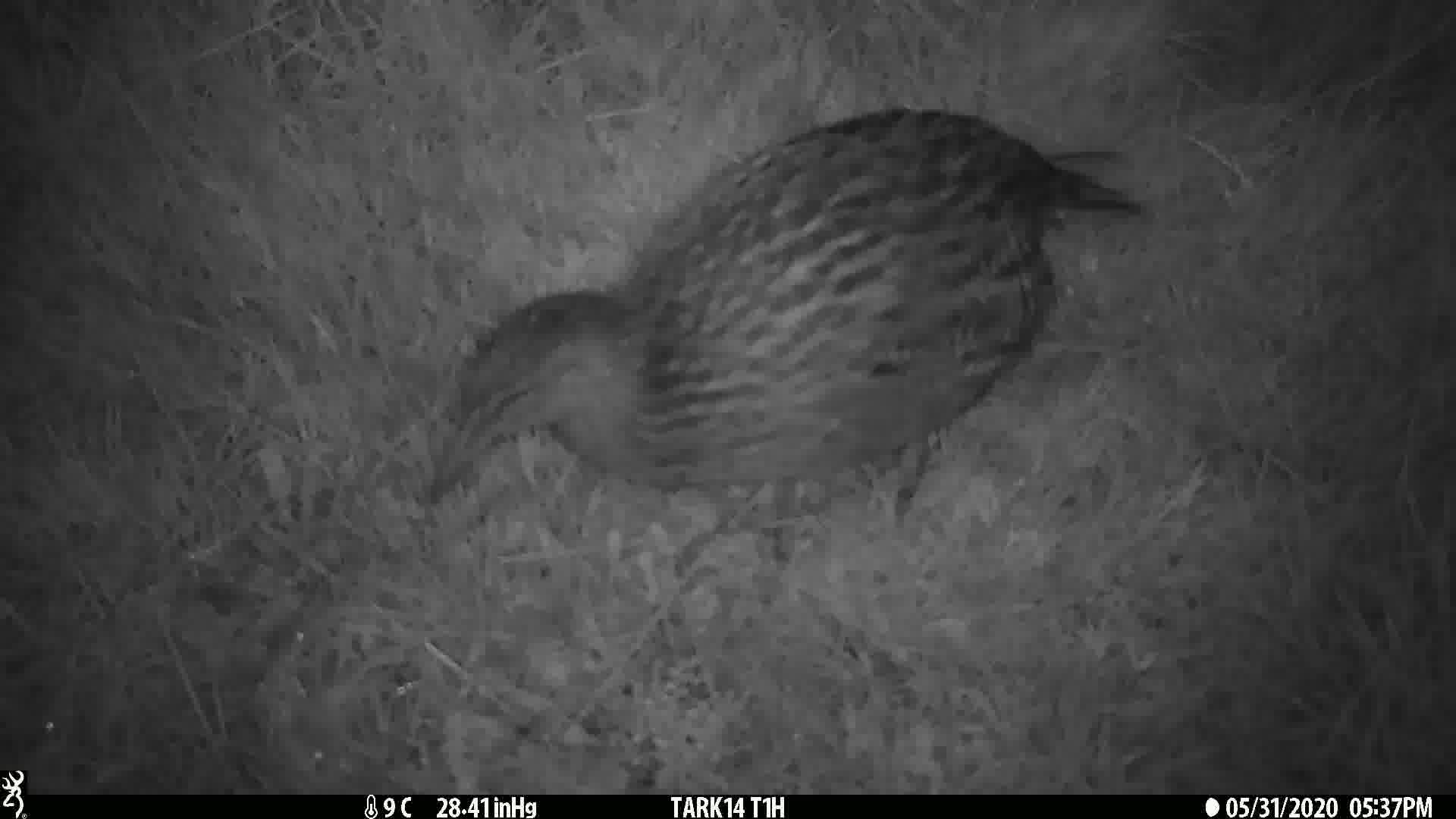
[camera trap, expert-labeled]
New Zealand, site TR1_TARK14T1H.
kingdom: Animalia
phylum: Chordata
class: Aves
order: Gruiformes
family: Rallidae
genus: Gallirallus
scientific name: Gallirallus australis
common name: weka